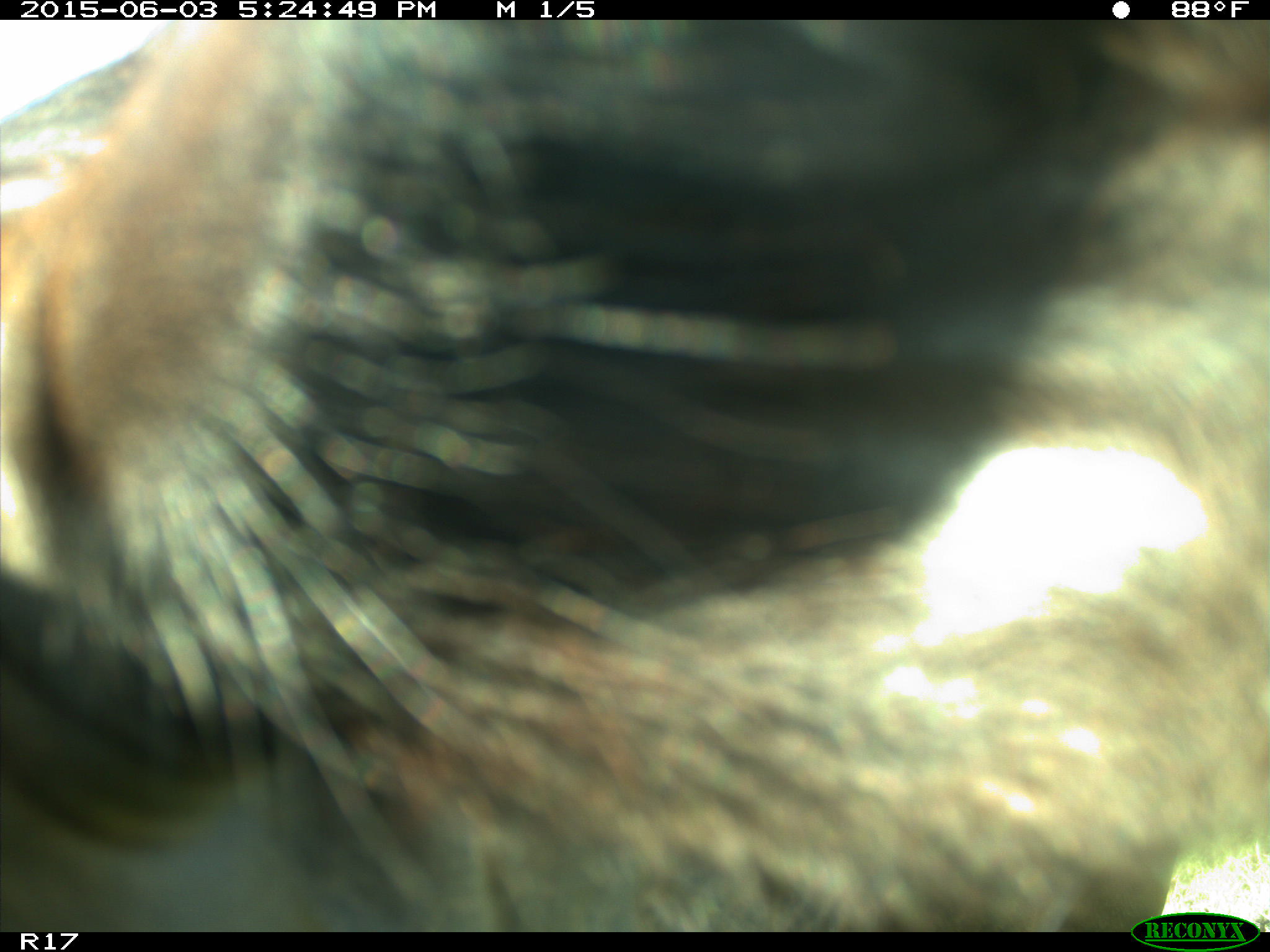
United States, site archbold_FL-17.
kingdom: Animalia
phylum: Chordata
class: Mammalia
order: Artiodactyla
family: Bovidae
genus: Bos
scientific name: Bos taurus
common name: domestic cow